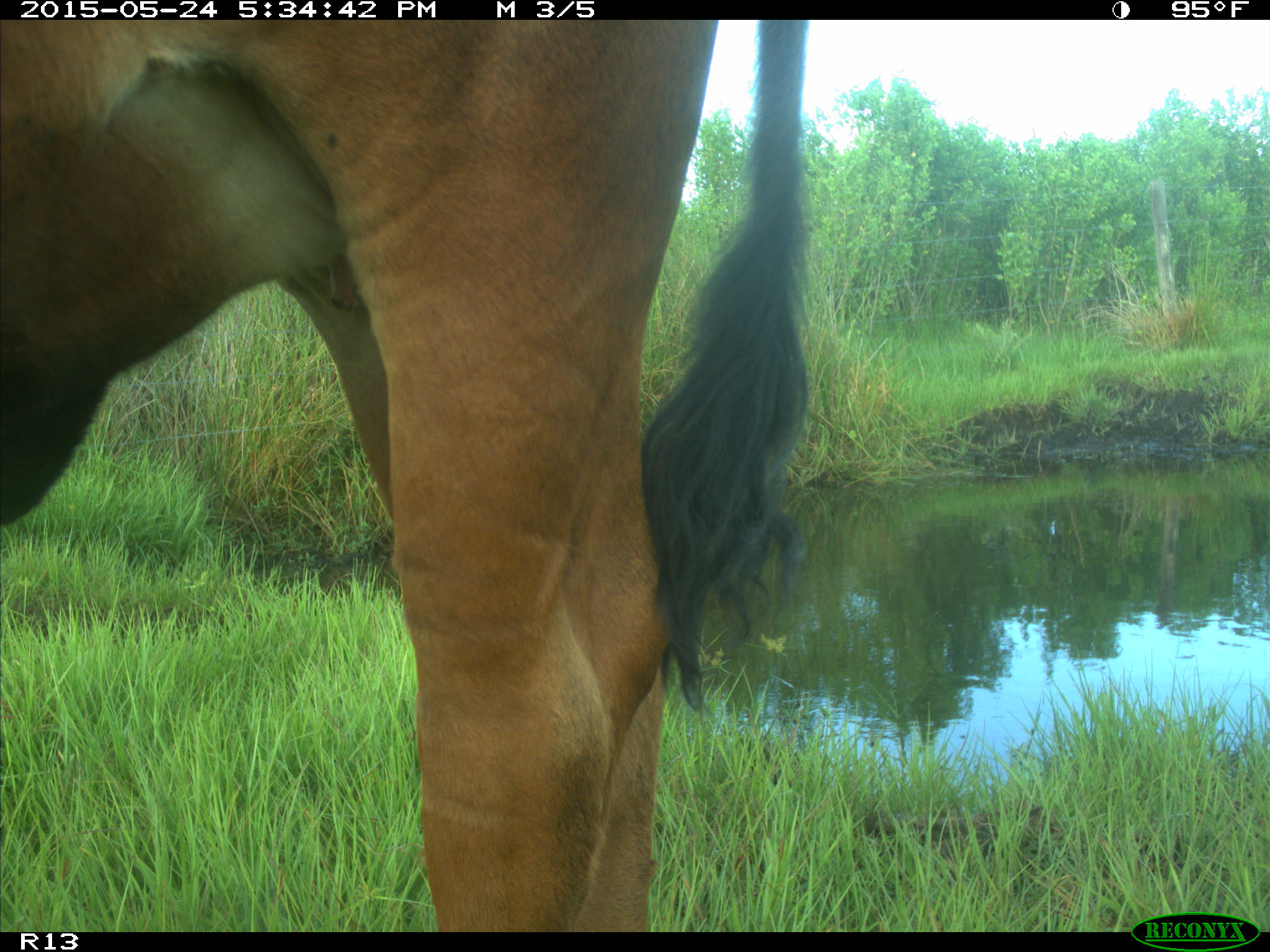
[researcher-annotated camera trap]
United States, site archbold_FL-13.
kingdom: Animalia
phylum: Chordata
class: Mammalia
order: Artiodactyla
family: Bovidae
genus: Bos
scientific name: Bos taurus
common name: domestic cow